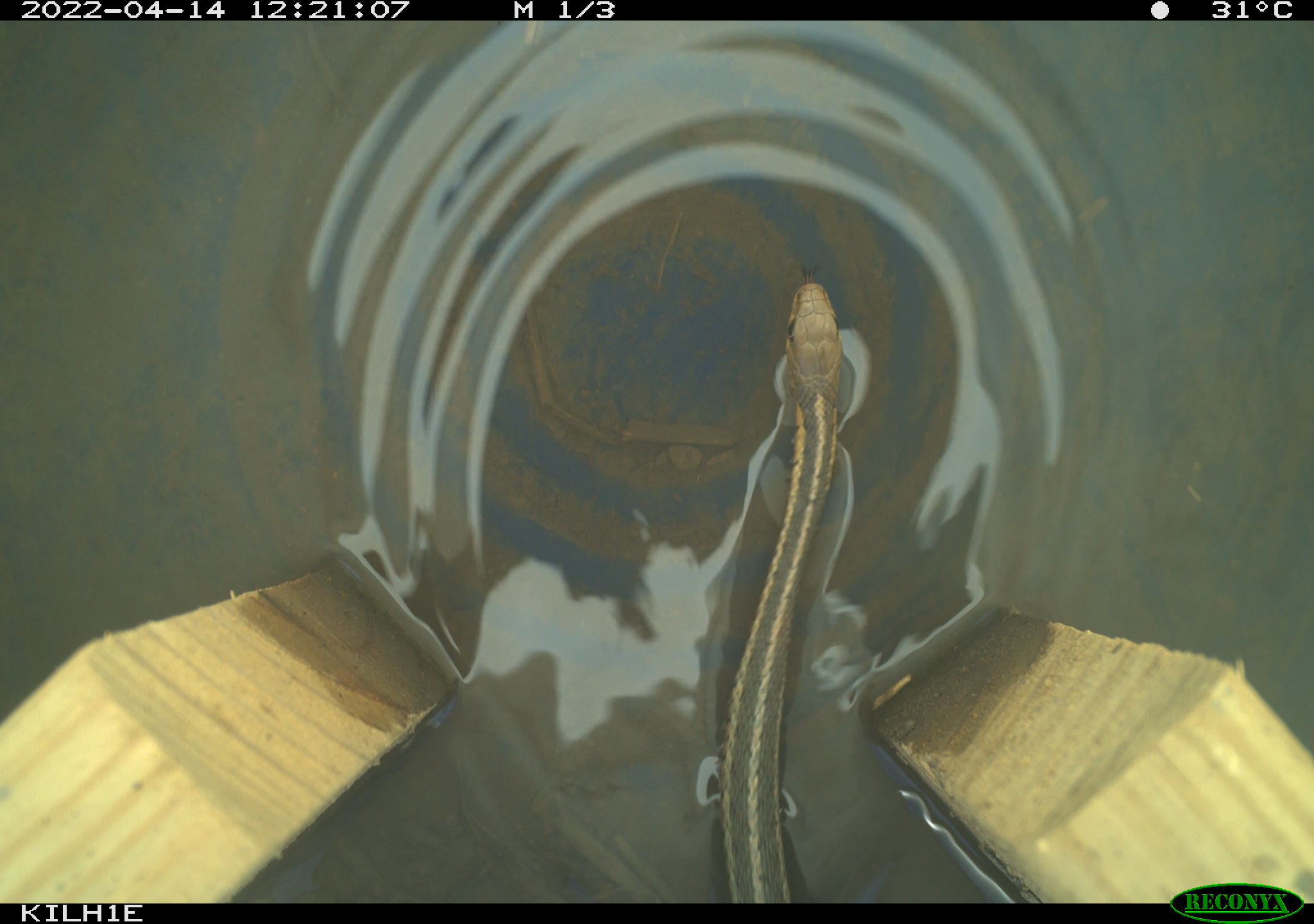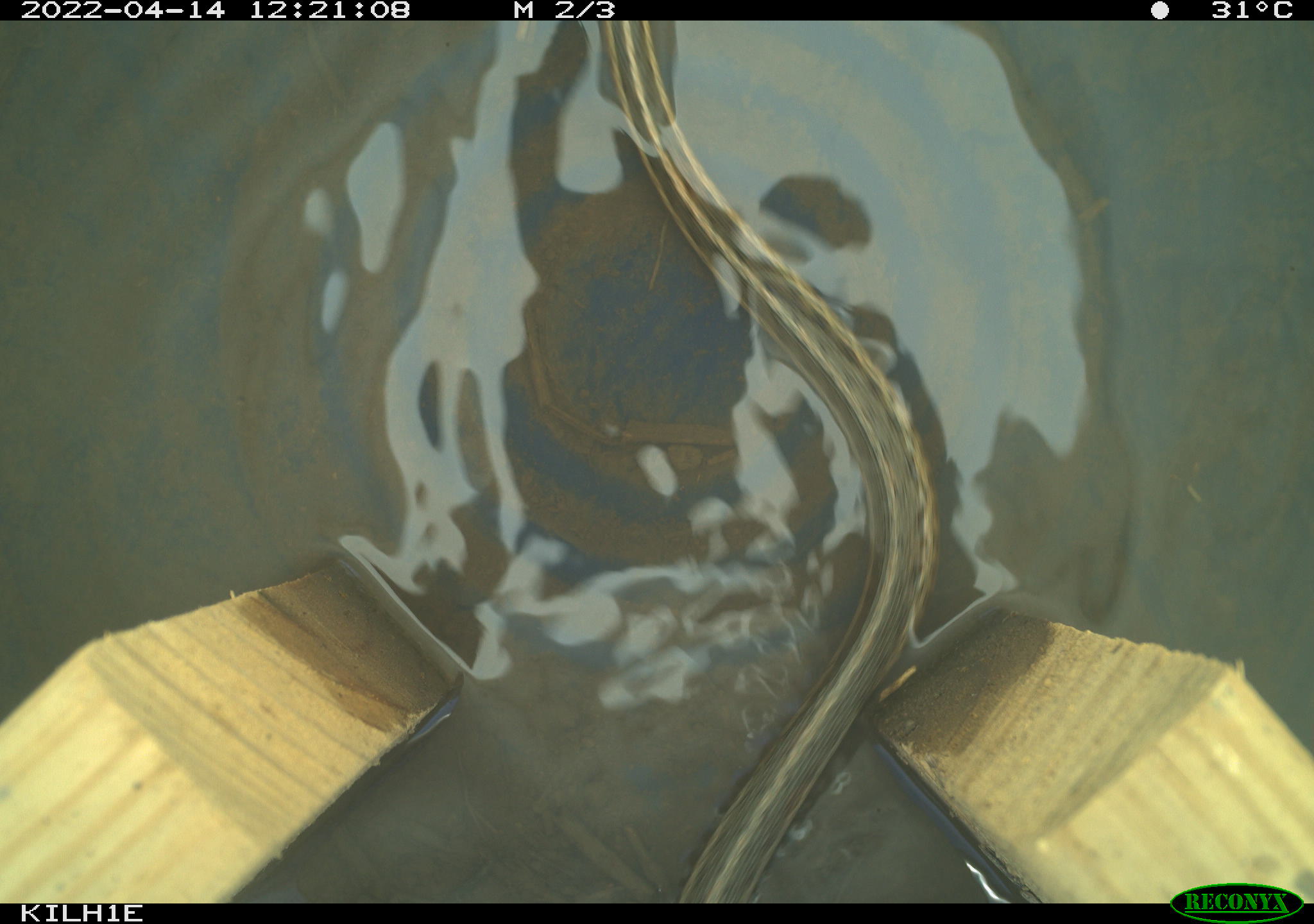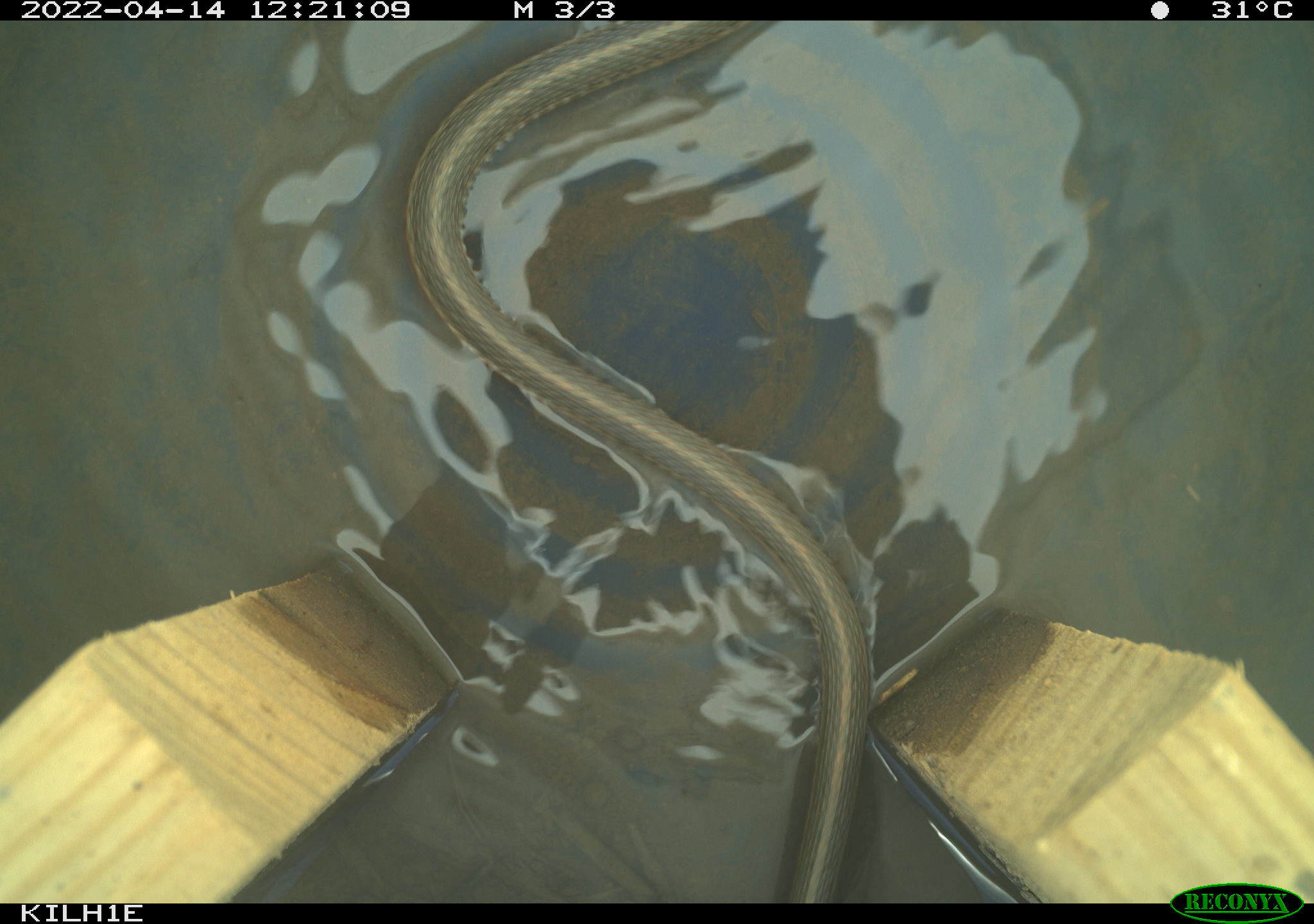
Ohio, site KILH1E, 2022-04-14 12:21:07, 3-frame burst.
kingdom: Animalia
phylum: Chordata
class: Reptilia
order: Squamata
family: Colubridae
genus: Thamnophis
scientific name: Thamnophis sirtalis sirtalis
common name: eastern gartersnake